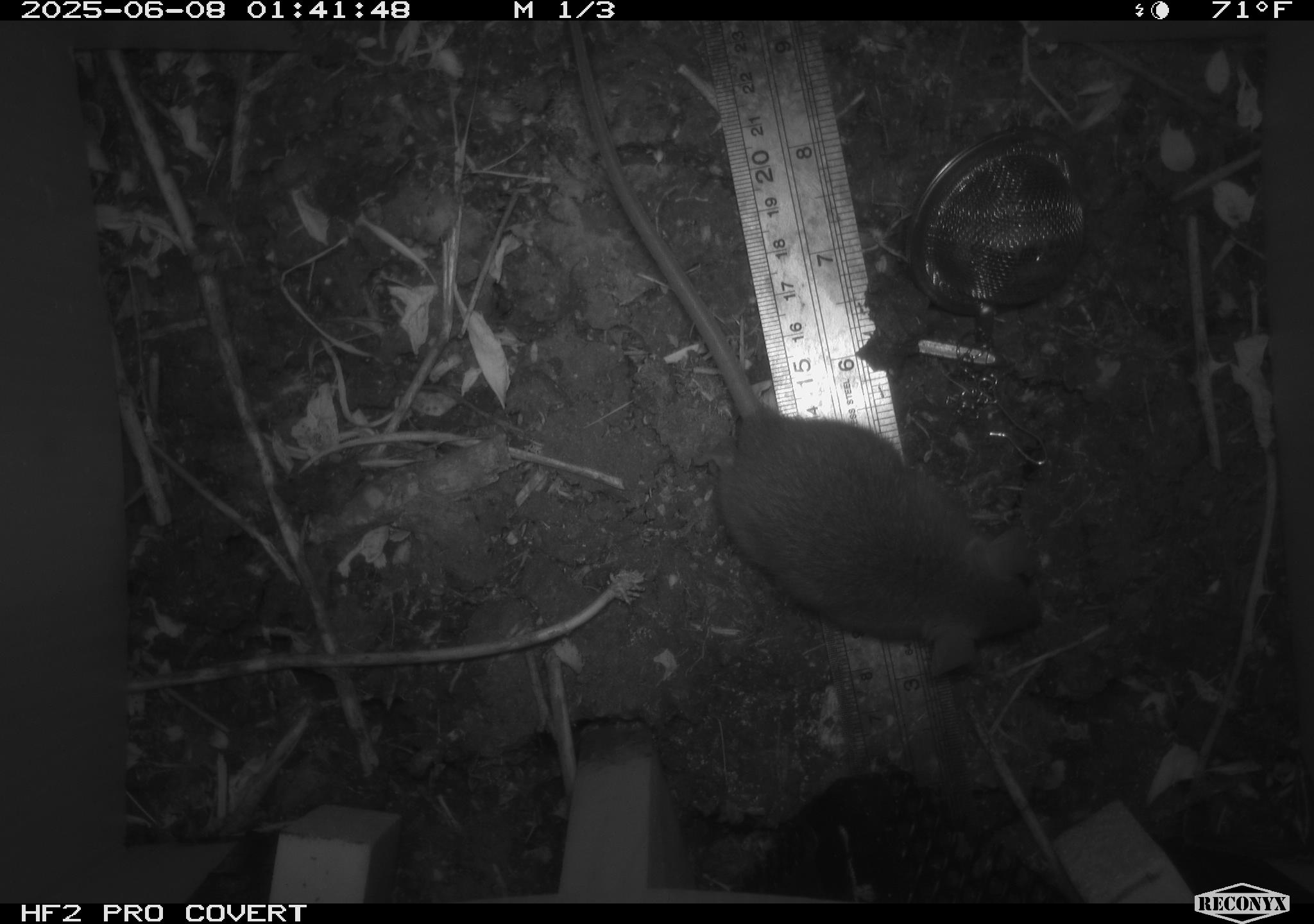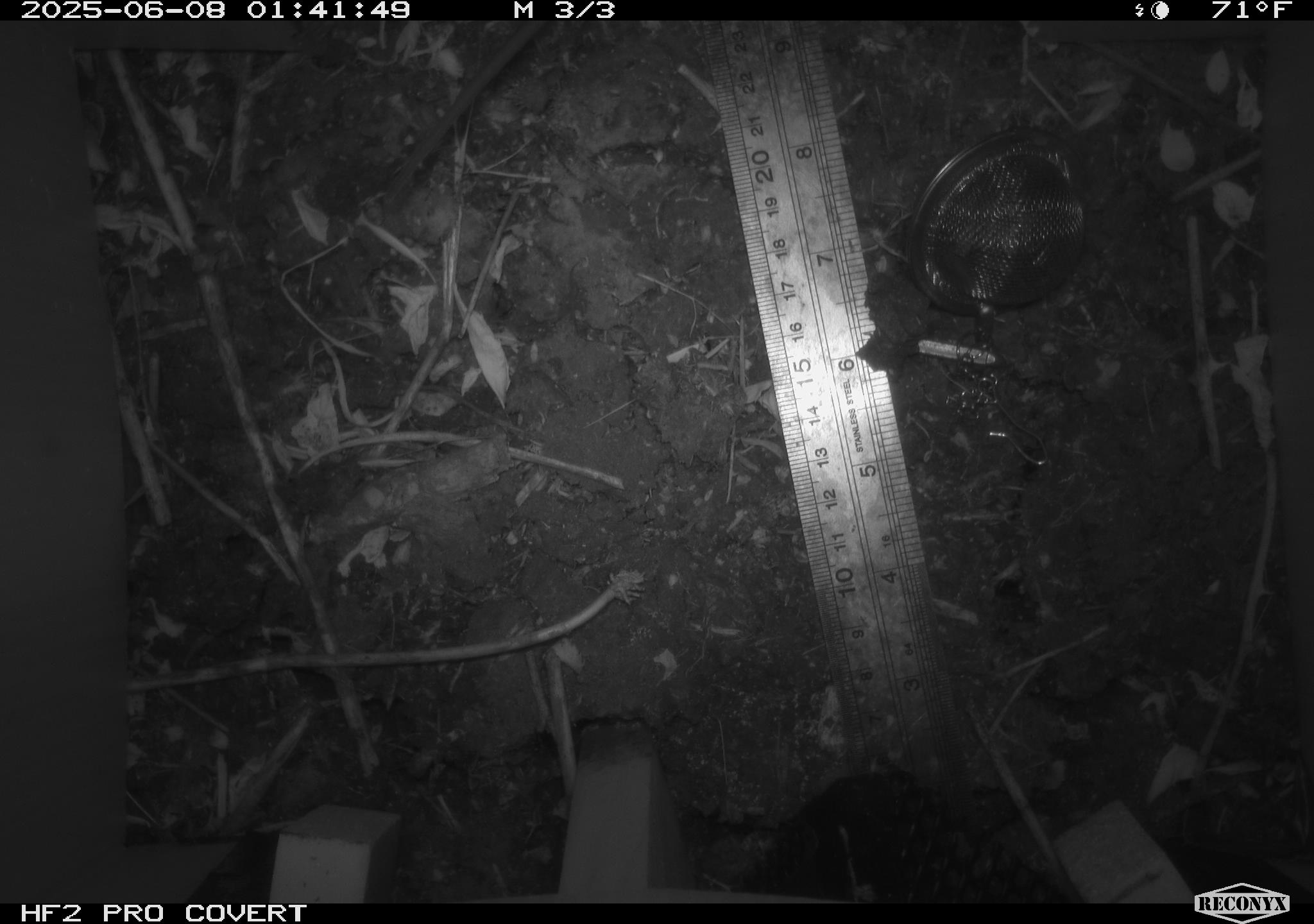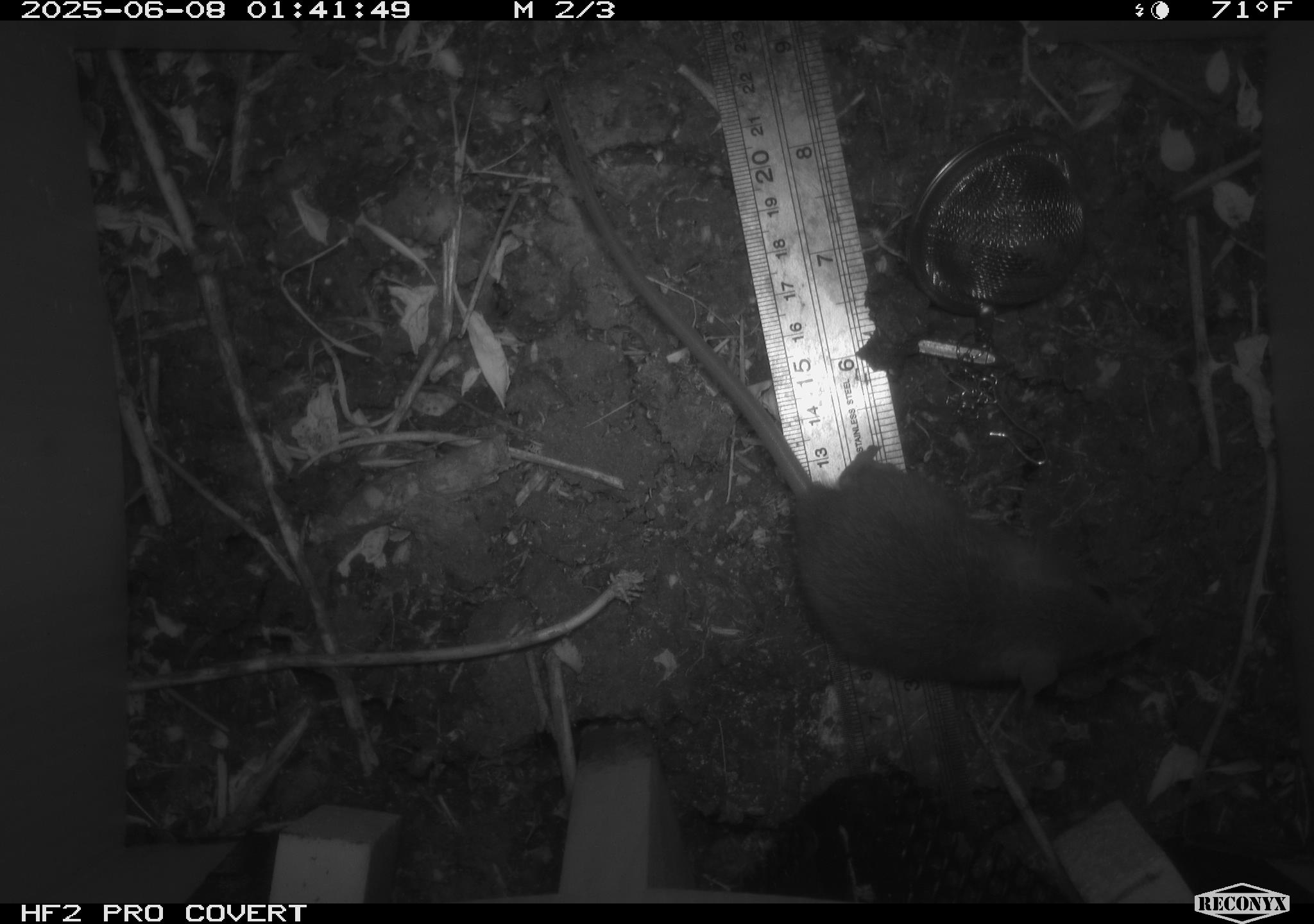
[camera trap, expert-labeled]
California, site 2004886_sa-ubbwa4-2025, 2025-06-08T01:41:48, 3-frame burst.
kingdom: Animalia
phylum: Chordata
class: Mammalia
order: Rodentia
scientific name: Rodentia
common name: rodent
Rodent (Rodentia).